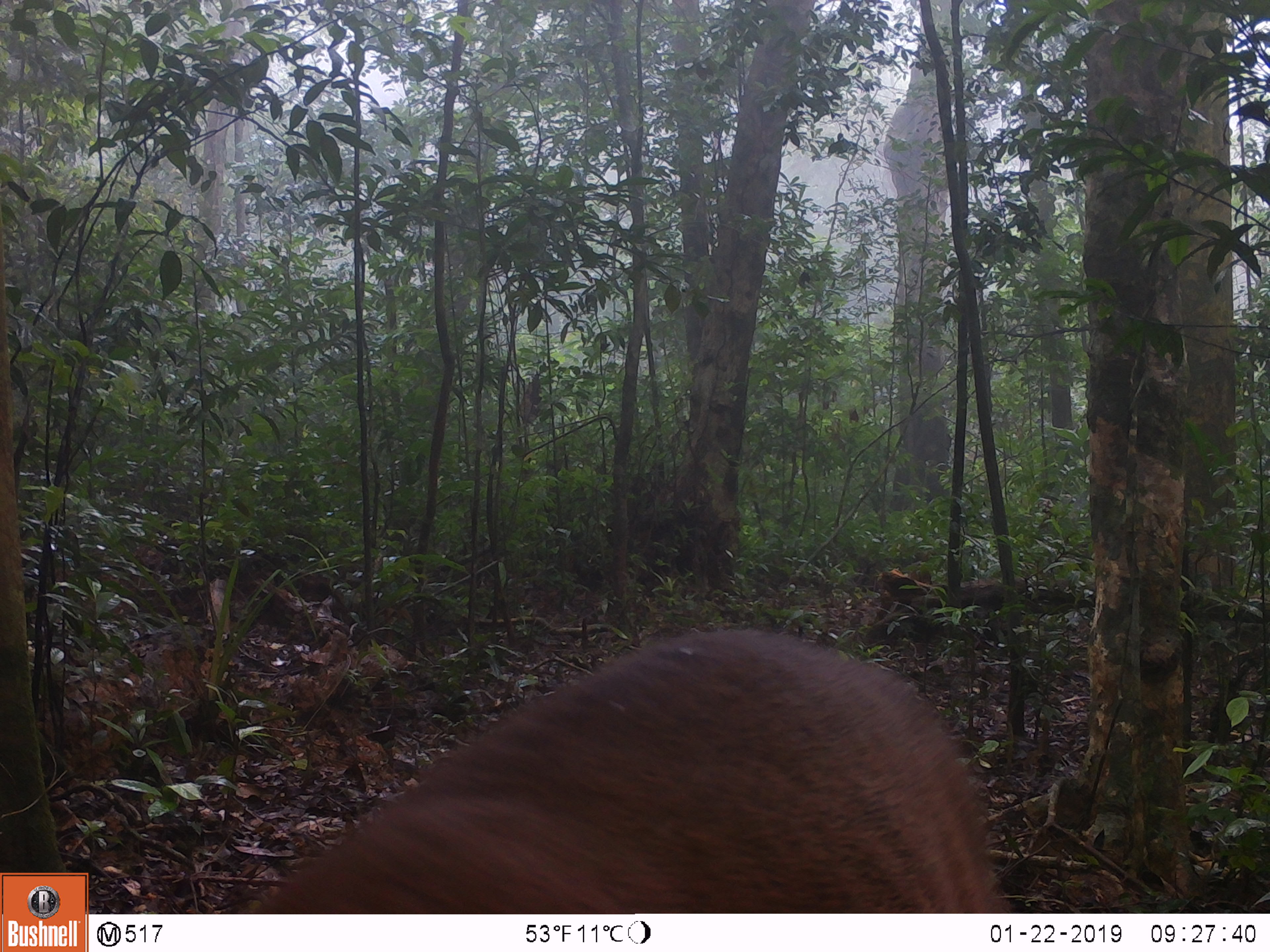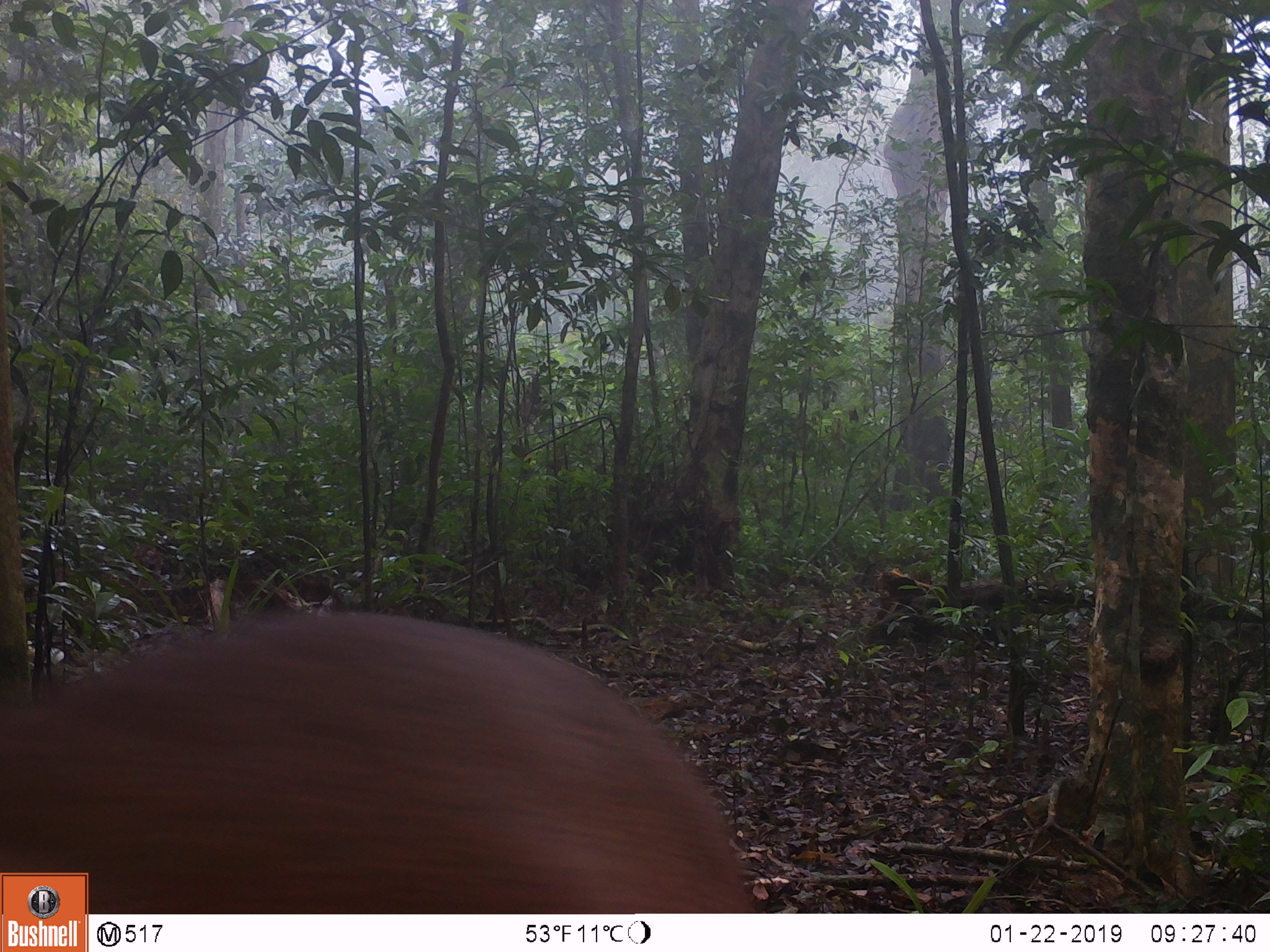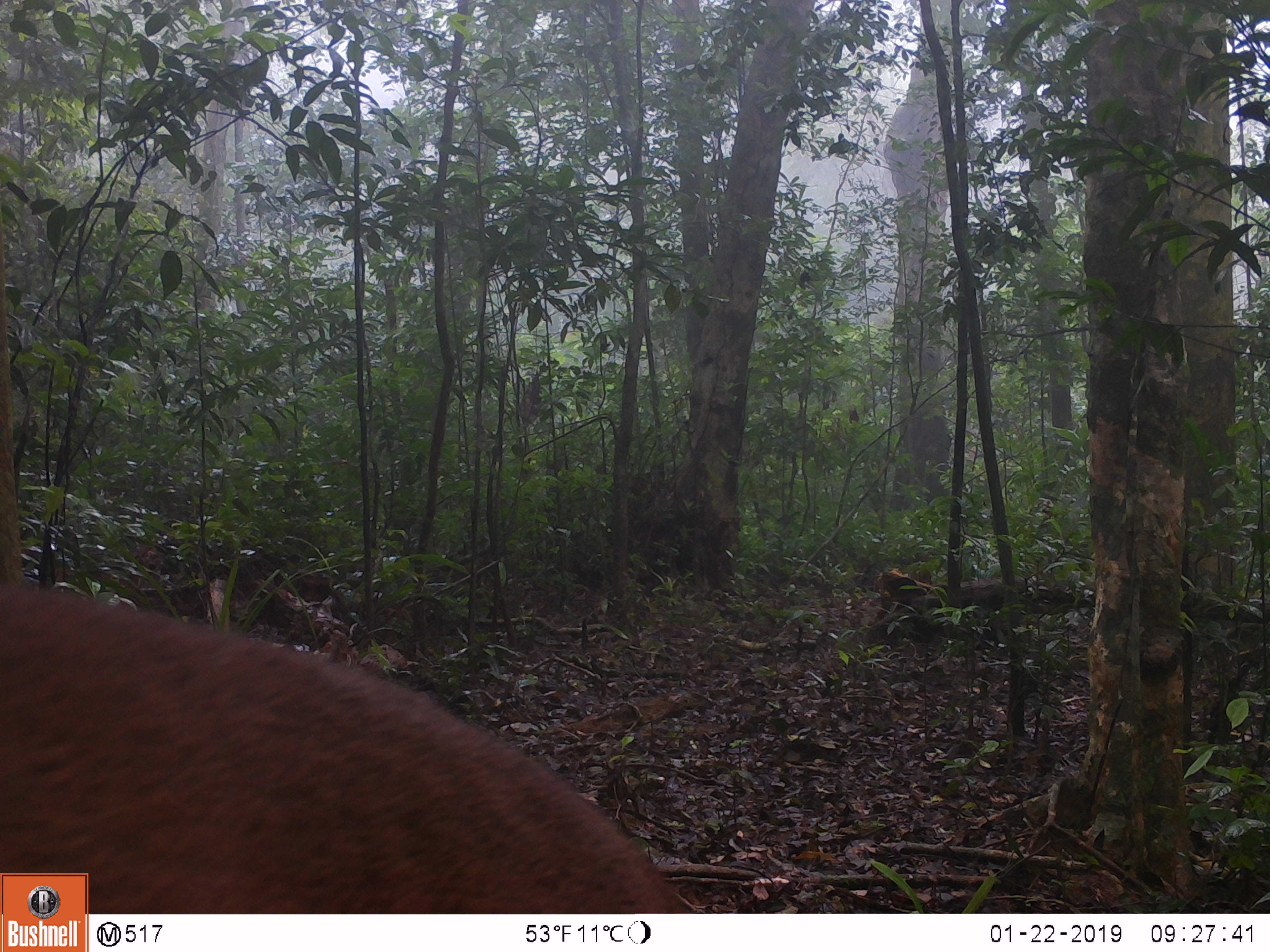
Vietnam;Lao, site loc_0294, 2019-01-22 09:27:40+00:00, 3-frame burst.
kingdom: Animalia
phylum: Chordata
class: Mammalia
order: Artiodactyla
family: Cervidae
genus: Muntiacus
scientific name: Muntiacus vuquangensis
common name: large-antlered muntjac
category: large antlered muntjac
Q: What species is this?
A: Large antlered muntjac (large-antlered muntjac) (Muntiacus vuquangensis).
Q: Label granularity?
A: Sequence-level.